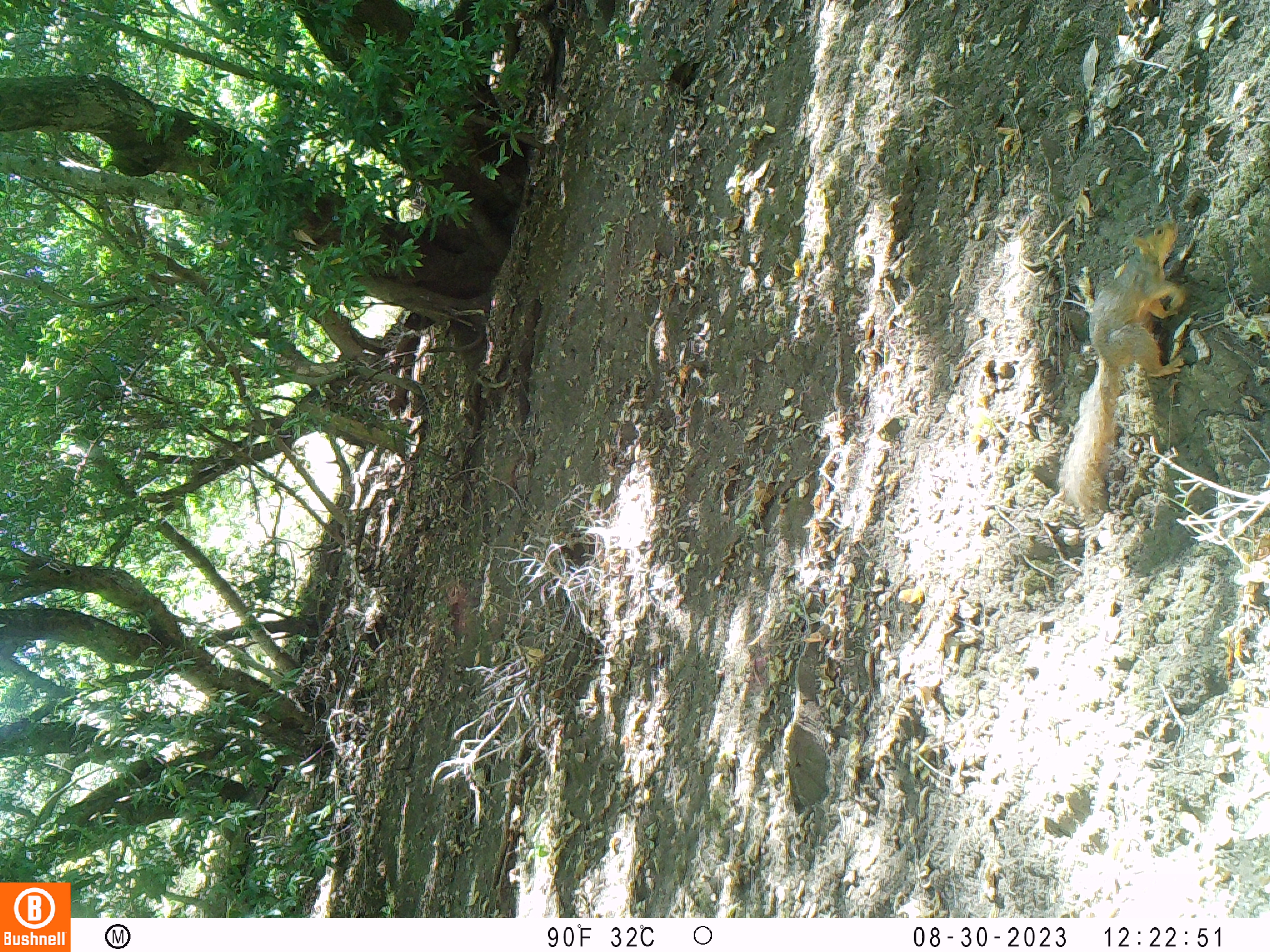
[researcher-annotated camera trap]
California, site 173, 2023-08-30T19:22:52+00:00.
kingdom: Animalia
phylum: Chordata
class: Mammalia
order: Rodentia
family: Sciuridae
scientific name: Sciuridae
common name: squirrel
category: unknown squirrel